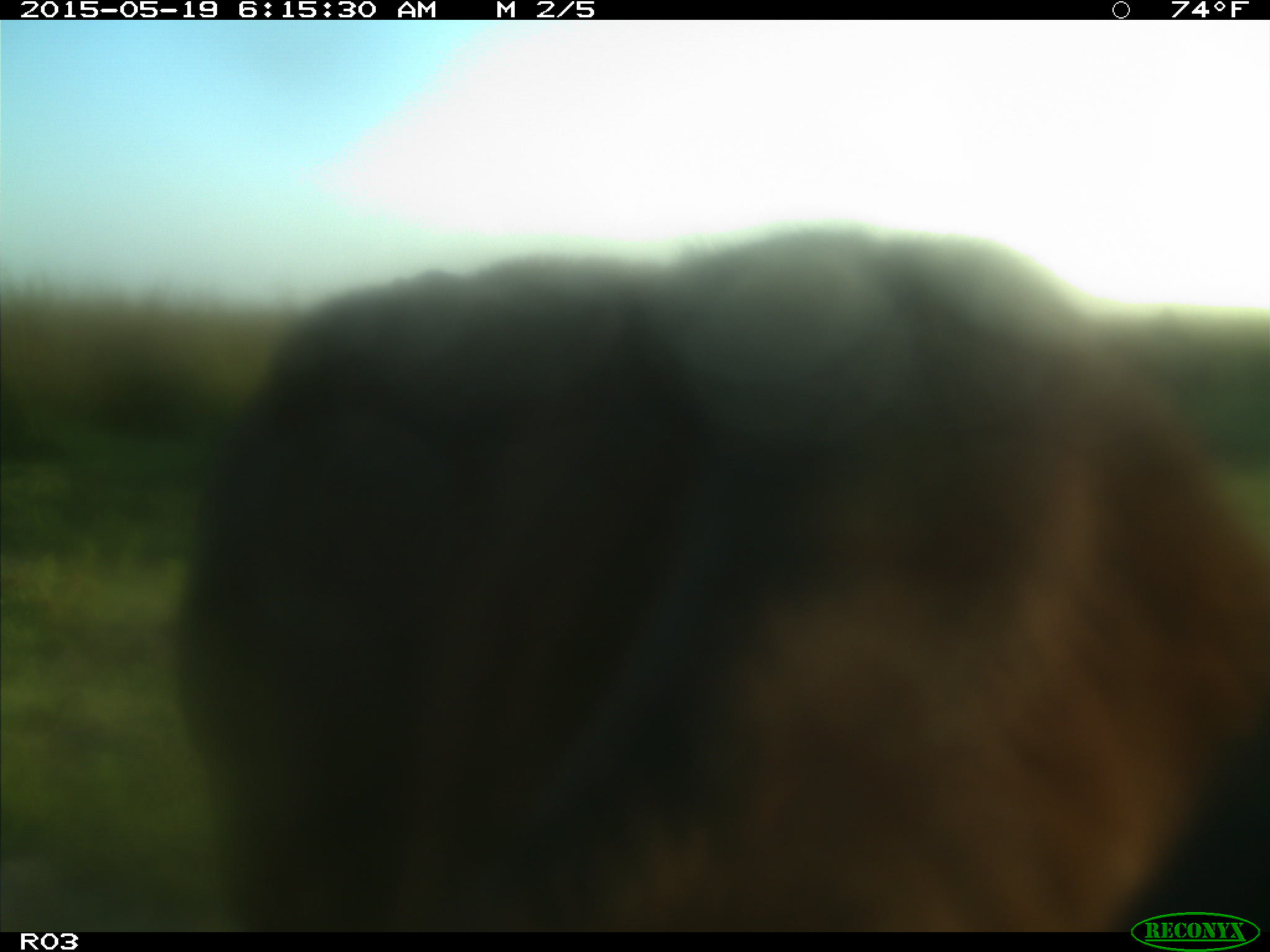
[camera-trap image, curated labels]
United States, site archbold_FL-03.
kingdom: Animalia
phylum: Chordata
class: Mammalia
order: Artiodactyla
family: Bovidae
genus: Bos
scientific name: Bos taurus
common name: domestic cow